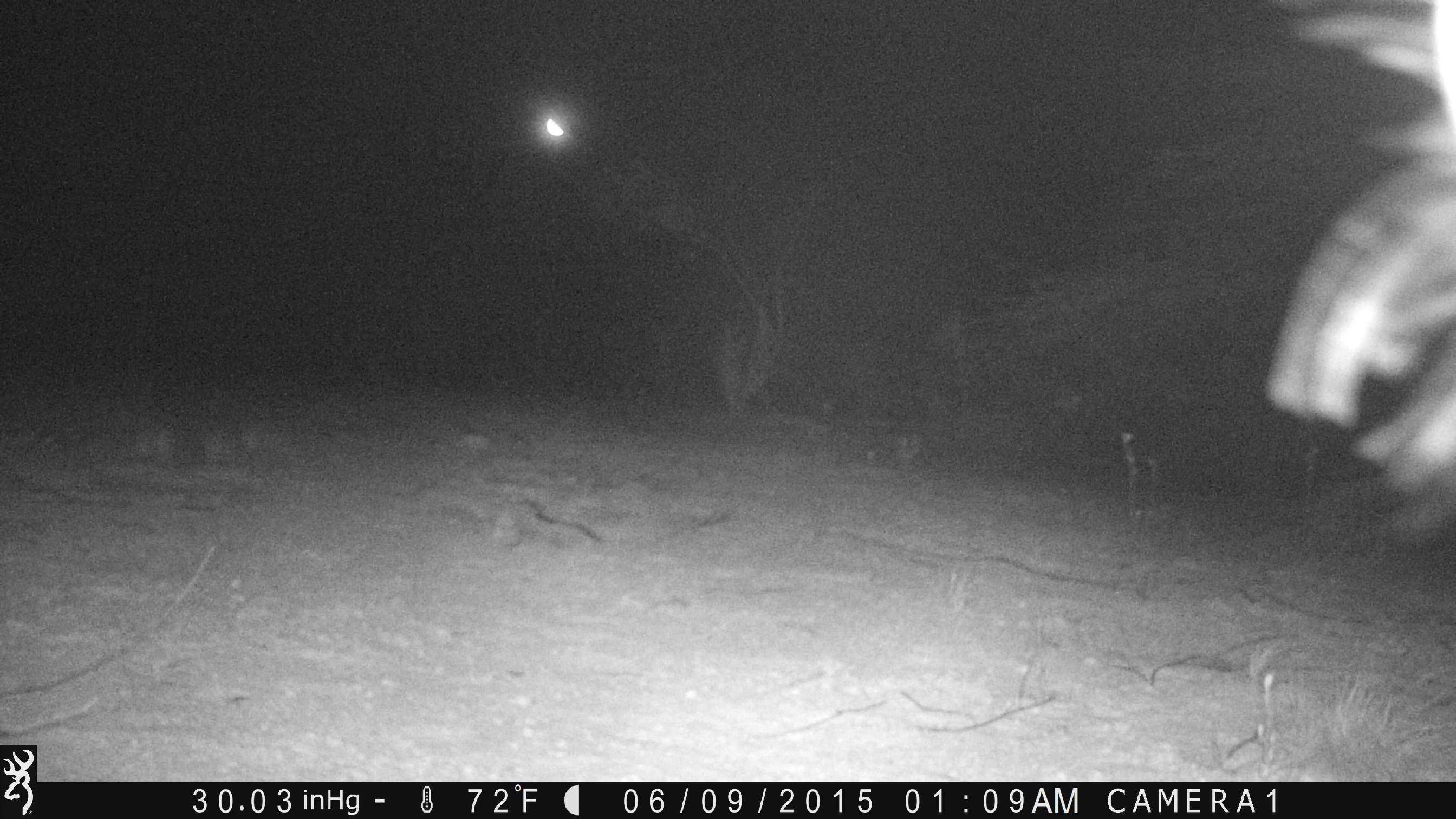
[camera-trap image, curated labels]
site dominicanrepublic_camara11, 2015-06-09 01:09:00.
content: unidentified animal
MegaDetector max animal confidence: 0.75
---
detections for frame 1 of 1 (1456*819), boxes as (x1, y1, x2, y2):
unknown: (1251, 0, 1456, 540)